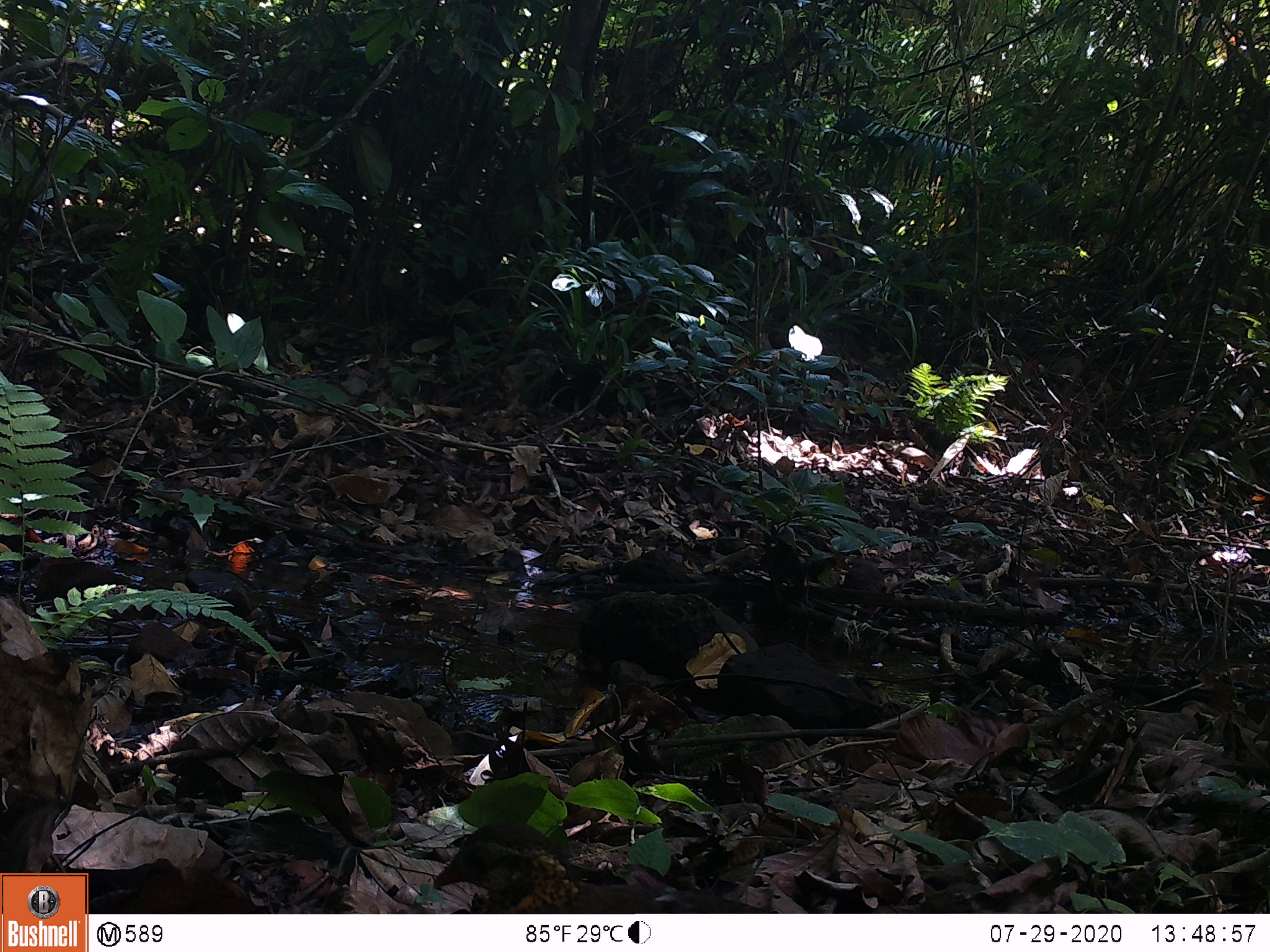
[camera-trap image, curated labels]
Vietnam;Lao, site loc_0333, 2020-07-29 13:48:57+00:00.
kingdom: Animalia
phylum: Chordata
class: Aves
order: Galliformes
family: Phasianidae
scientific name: Phasianidae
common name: partridge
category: unidentified partridge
Unidentified partridge (partridge) (Phasianidae). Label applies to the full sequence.